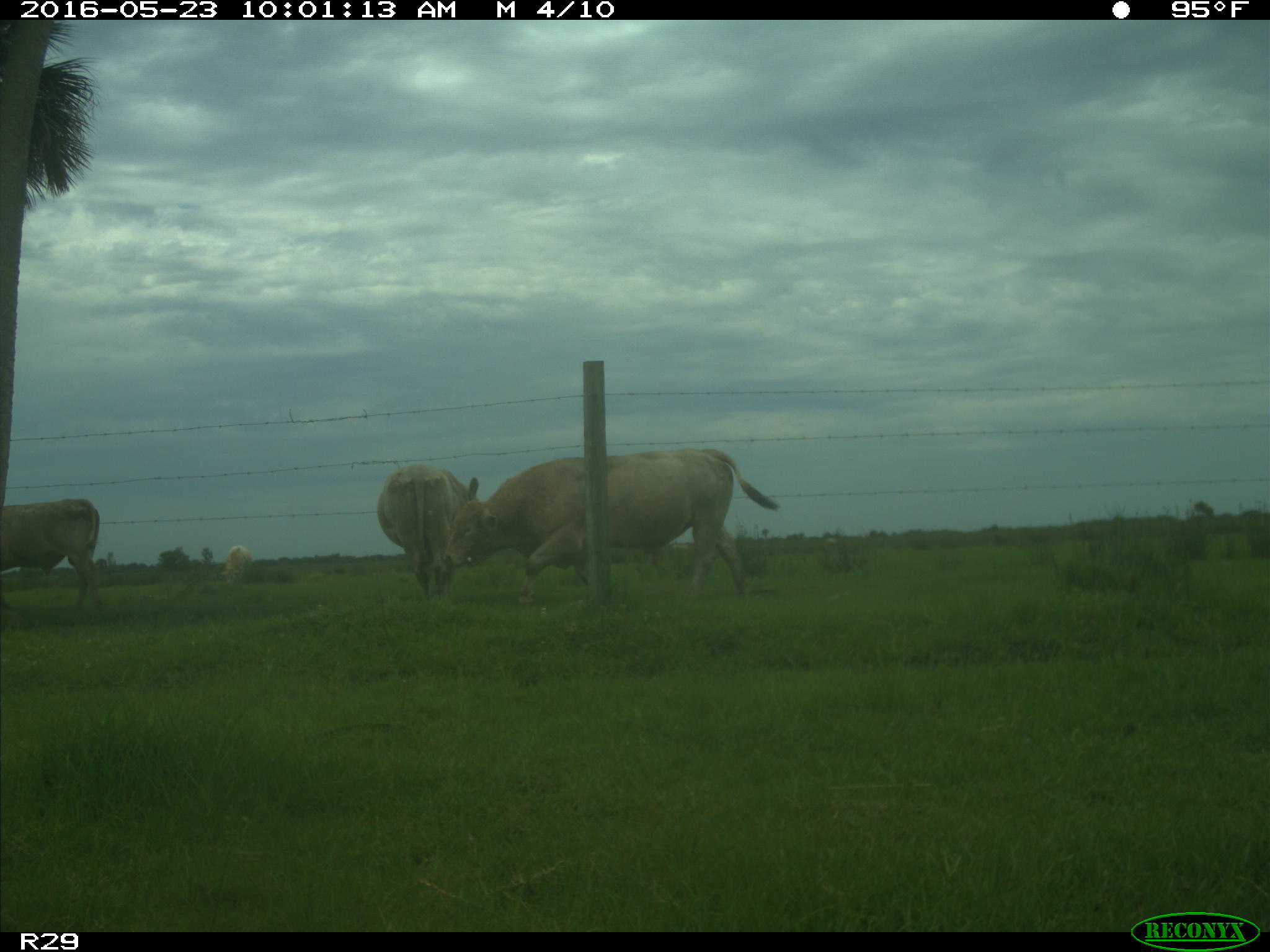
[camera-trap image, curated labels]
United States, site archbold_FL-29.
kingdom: Animalia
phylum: Chordata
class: Mammalia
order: Artiodactyla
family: Bovidae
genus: Bos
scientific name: Bos taurus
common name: domestic cow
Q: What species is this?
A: Bos taurus (domestic cow).